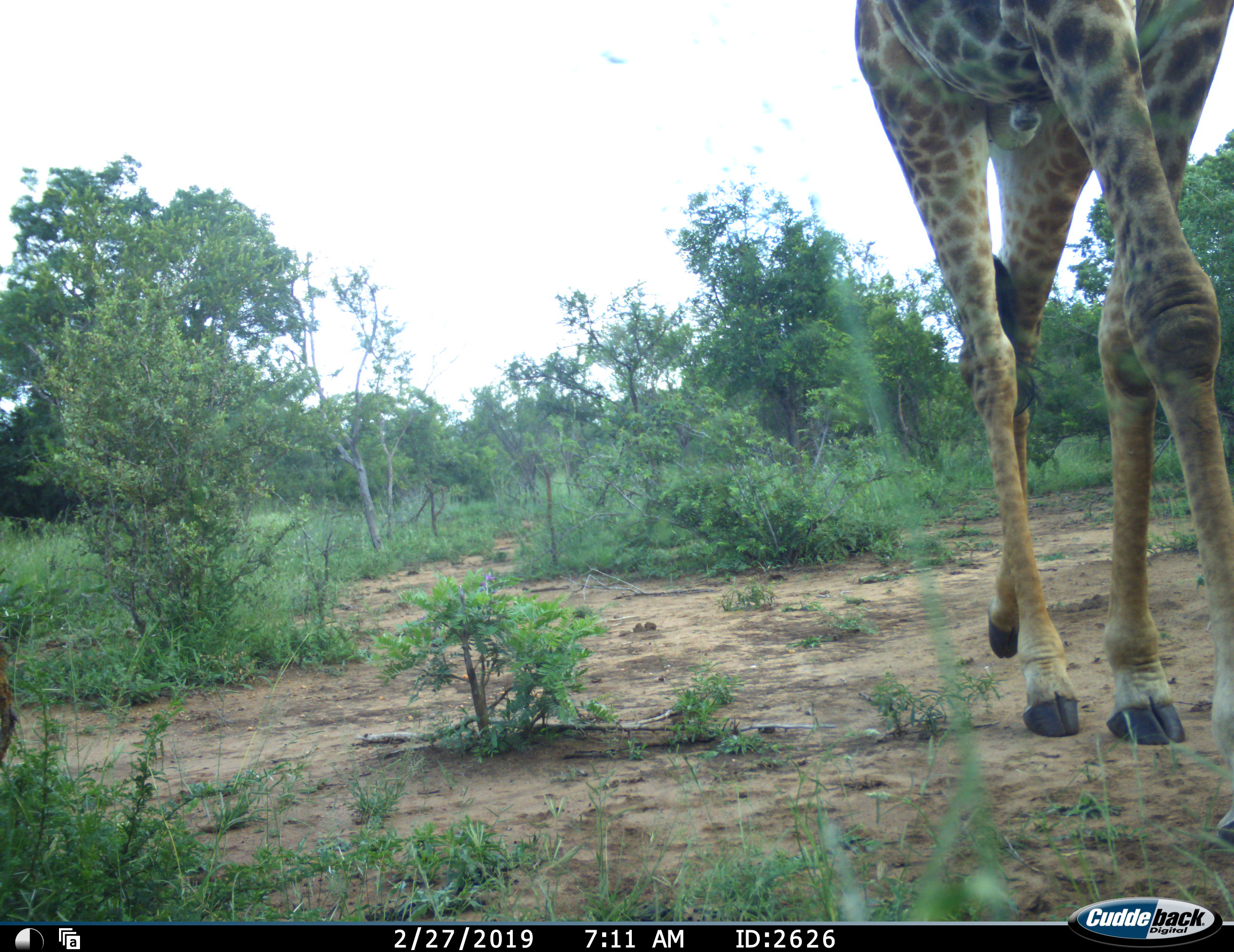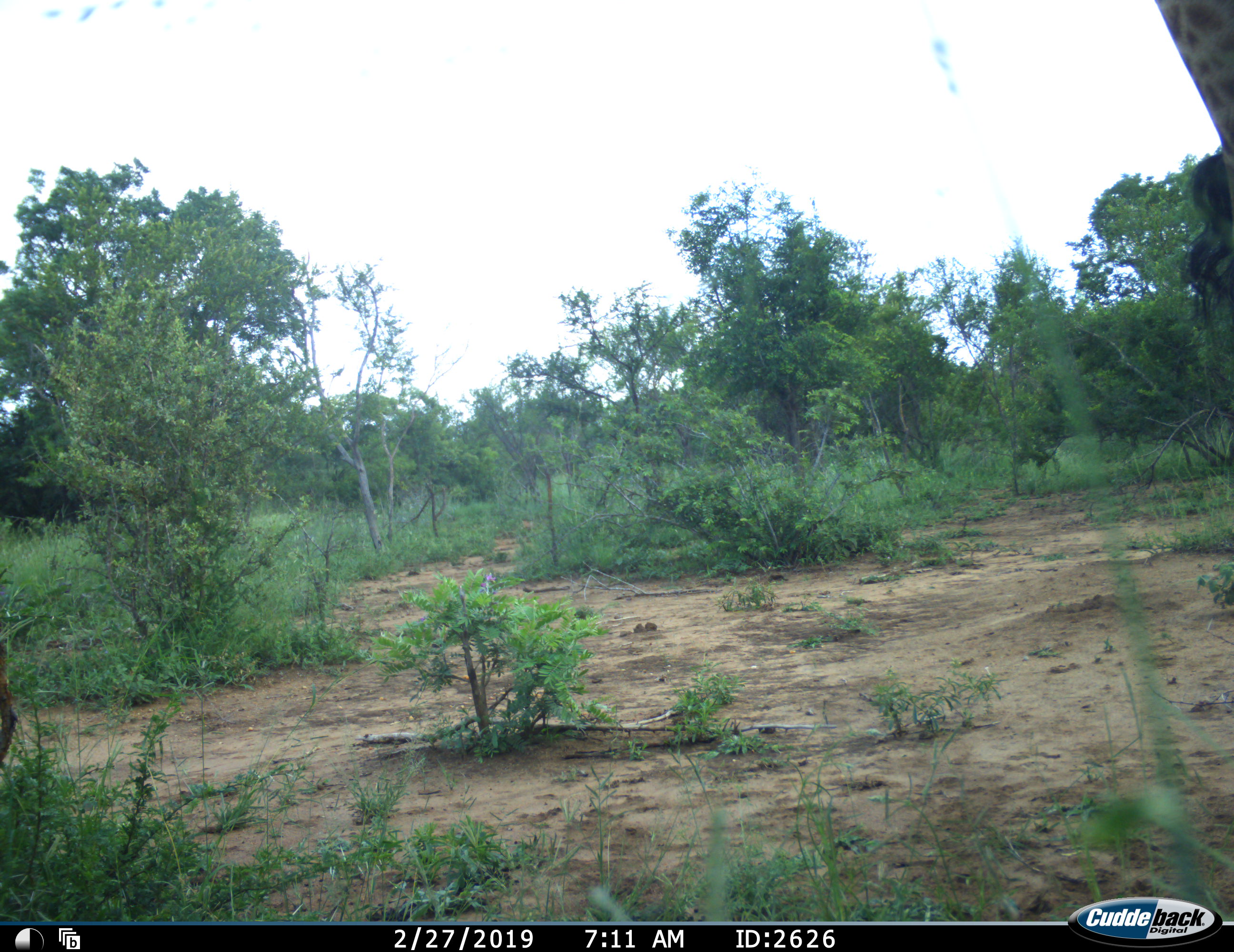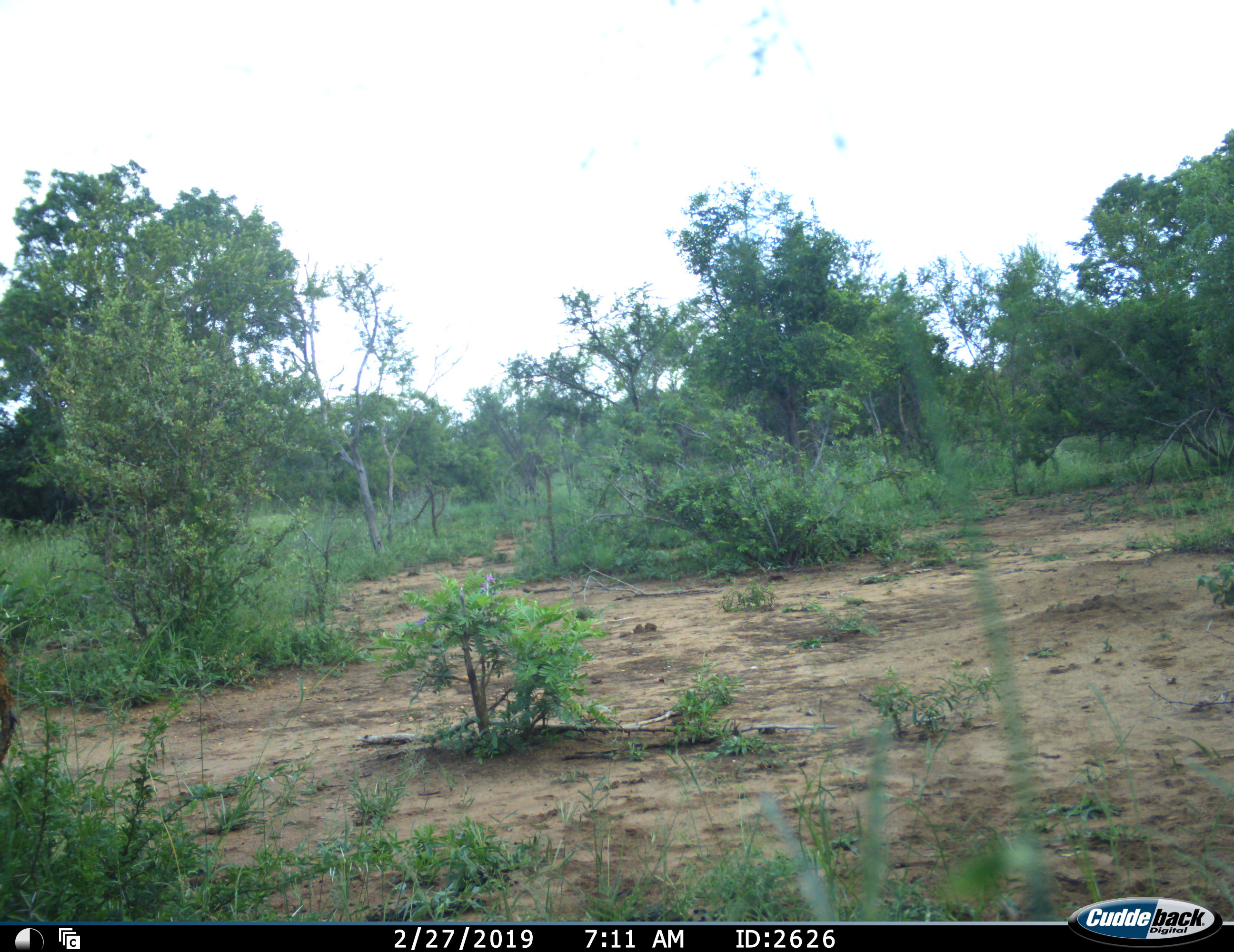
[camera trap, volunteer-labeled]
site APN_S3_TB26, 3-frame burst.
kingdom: Animalia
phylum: Chordata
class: Mammalia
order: Artiodactyla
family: Giraffidae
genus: Giraffa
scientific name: Giraffa camelopardalis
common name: giraffe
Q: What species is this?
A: Giraffe (Giraffa camelopardalis).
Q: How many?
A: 1.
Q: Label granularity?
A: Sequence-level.